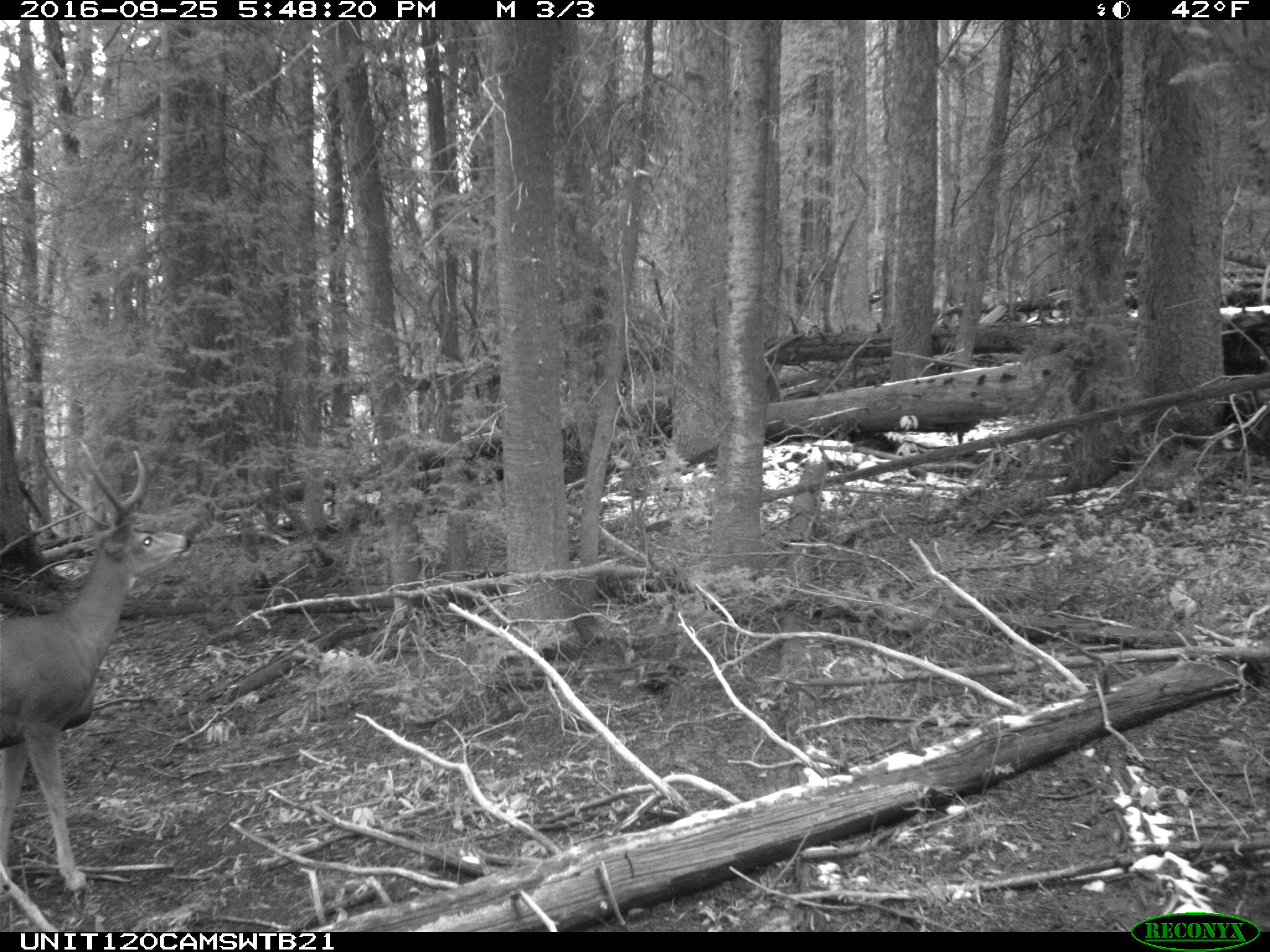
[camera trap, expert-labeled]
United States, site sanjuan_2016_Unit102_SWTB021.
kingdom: Animalia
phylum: Chordata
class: Mammalia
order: Artiodactyla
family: Cervidae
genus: Odocoileus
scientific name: Odocoileus hemionus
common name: mule deer